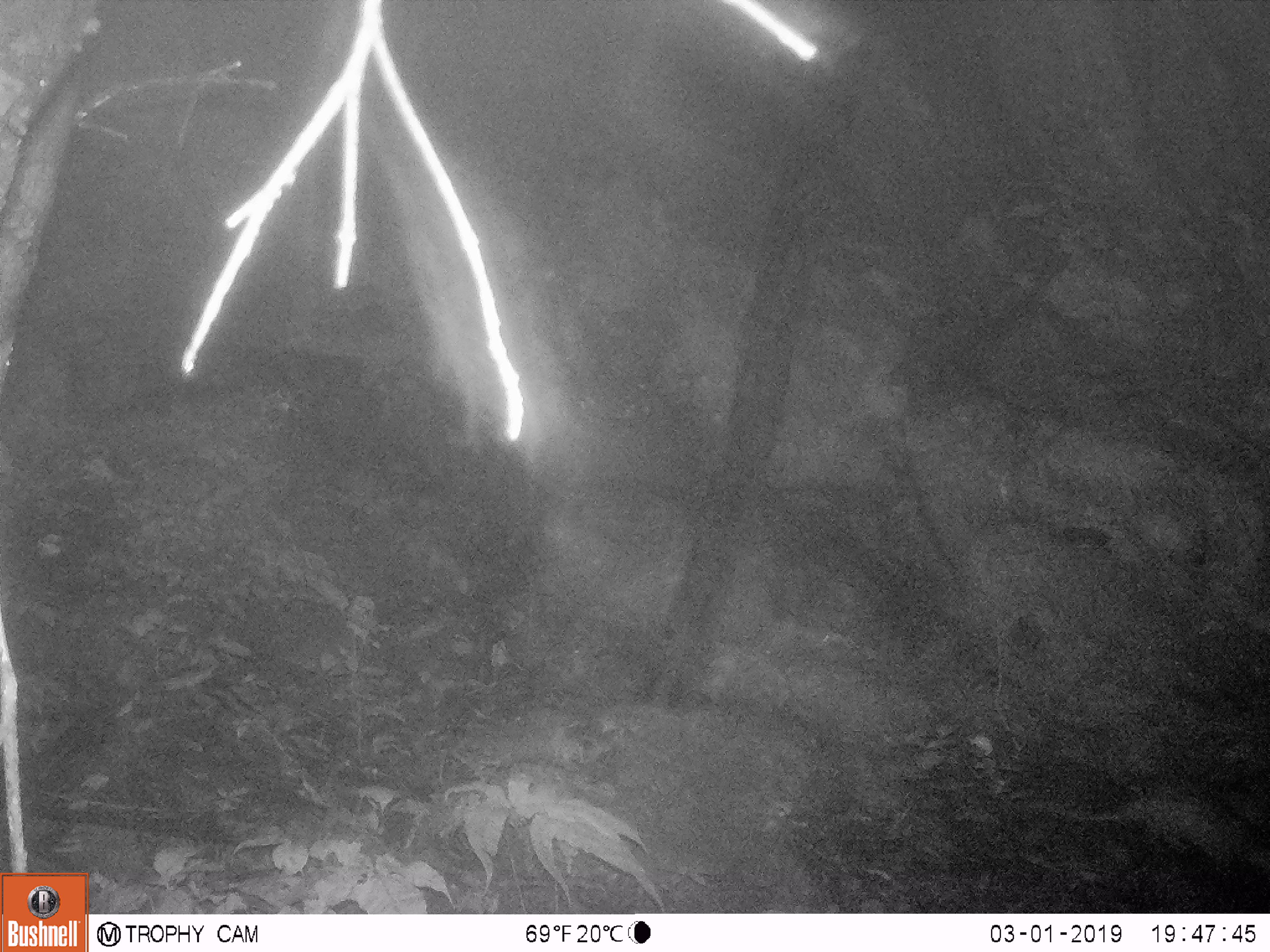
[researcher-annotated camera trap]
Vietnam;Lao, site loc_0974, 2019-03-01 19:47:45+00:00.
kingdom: Animalia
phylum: Chordata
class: Mammalia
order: Rodentia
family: Hystricidae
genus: Atherurus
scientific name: Atherurus macrourus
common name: asiatic brush-tailed porcupine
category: asiatic brush tailed porcupine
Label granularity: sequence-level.